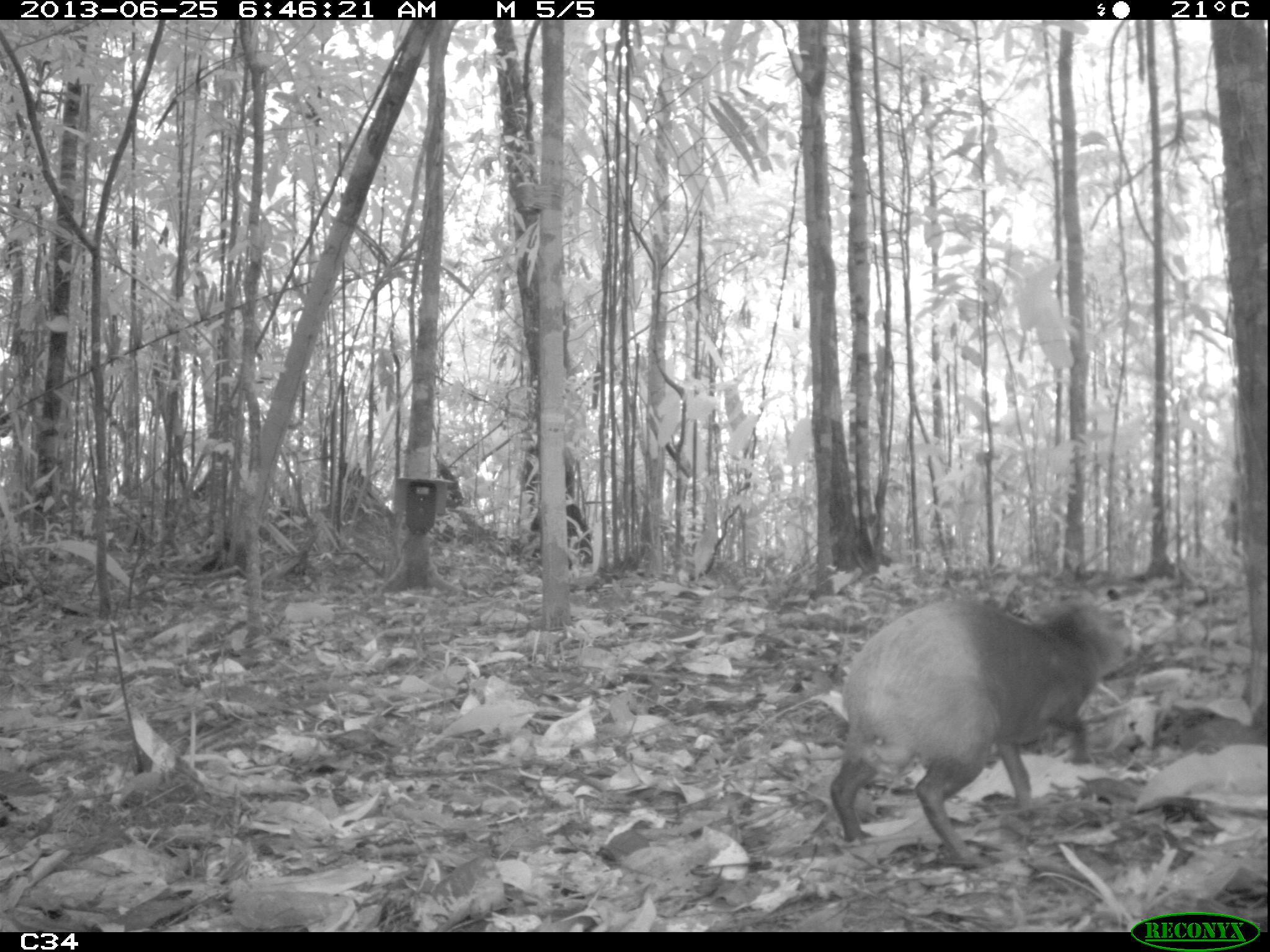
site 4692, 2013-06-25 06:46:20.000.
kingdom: Animalia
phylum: Chordata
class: Mammalia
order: Rodentia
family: Dasyproctidae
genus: Dasyprocta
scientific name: Dasyprocta leporina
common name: red-rumped agouti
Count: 1.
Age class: adult.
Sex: female.